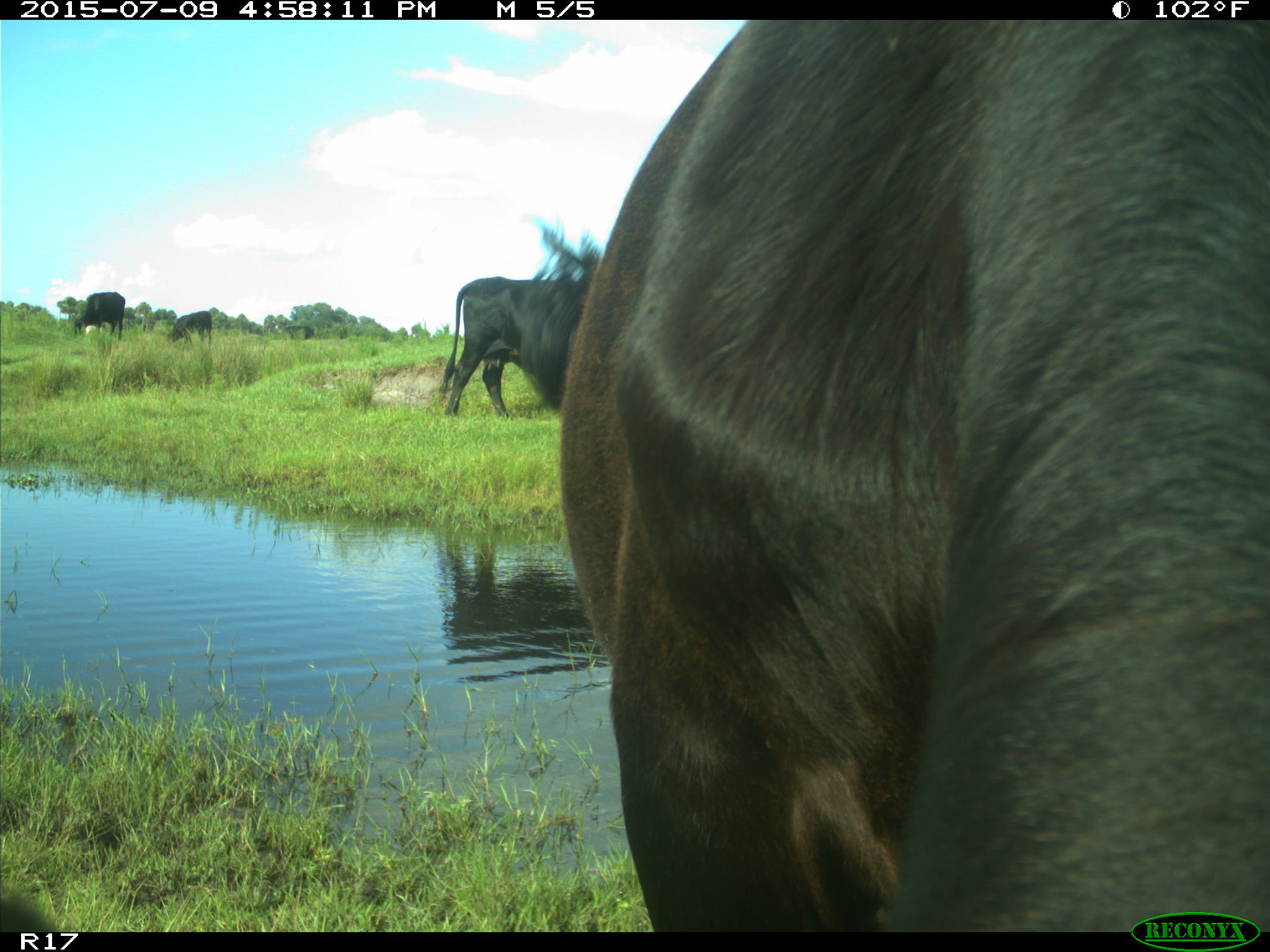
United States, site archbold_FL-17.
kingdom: Animalia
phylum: Chordata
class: Mammalia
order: Artiodactyla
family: Bovidae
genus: Bos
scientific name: Bos taurus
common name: domestic cow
Bos taurus (domestic cow).